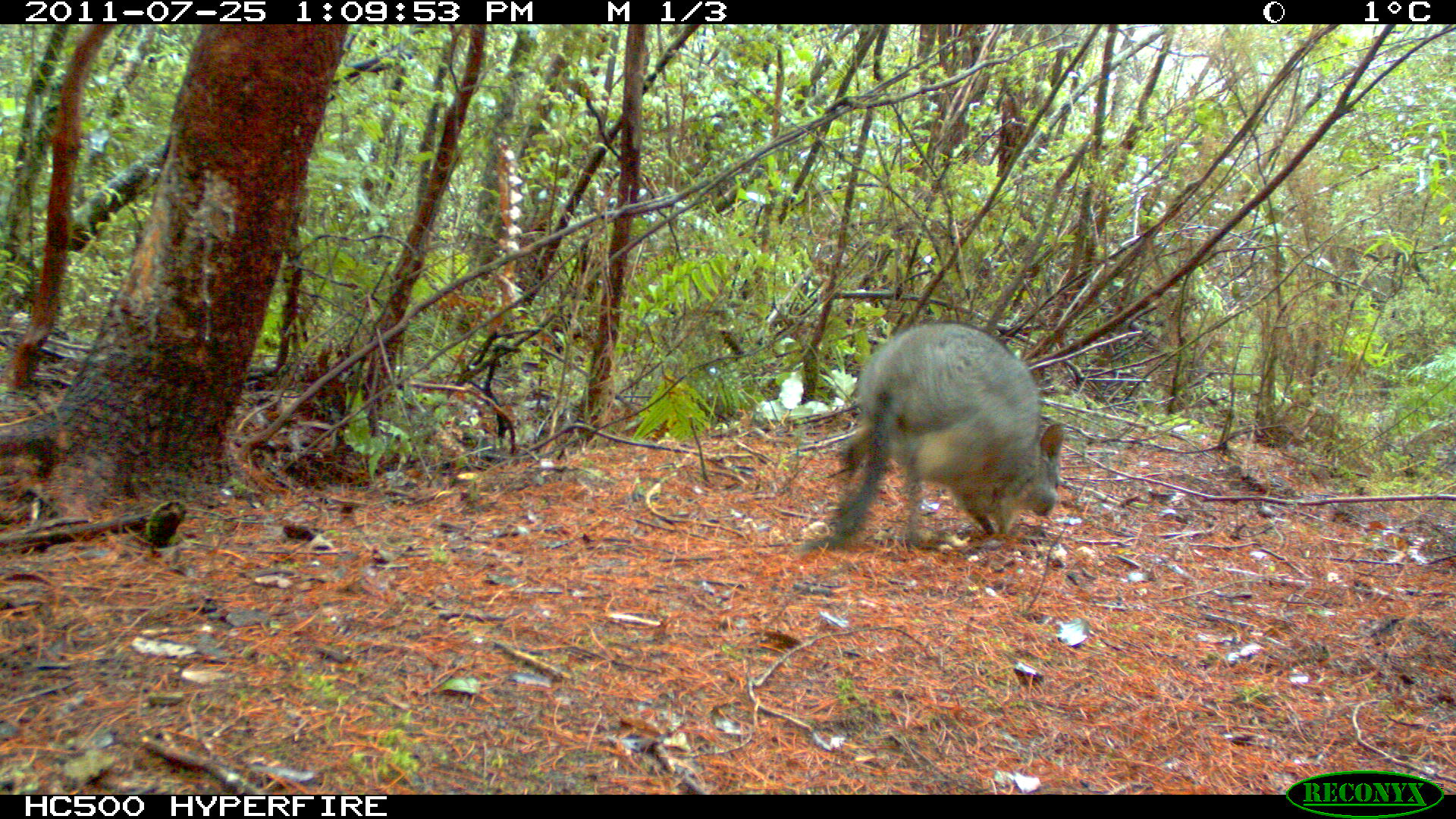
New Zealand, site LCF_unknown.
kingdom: Animalia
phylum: Chordata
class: Mammalia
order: Diprotodontia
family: Macropodidae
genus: Notamacropus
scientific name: Notamacropus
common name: wallaby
Wallaby (Notamacropus).